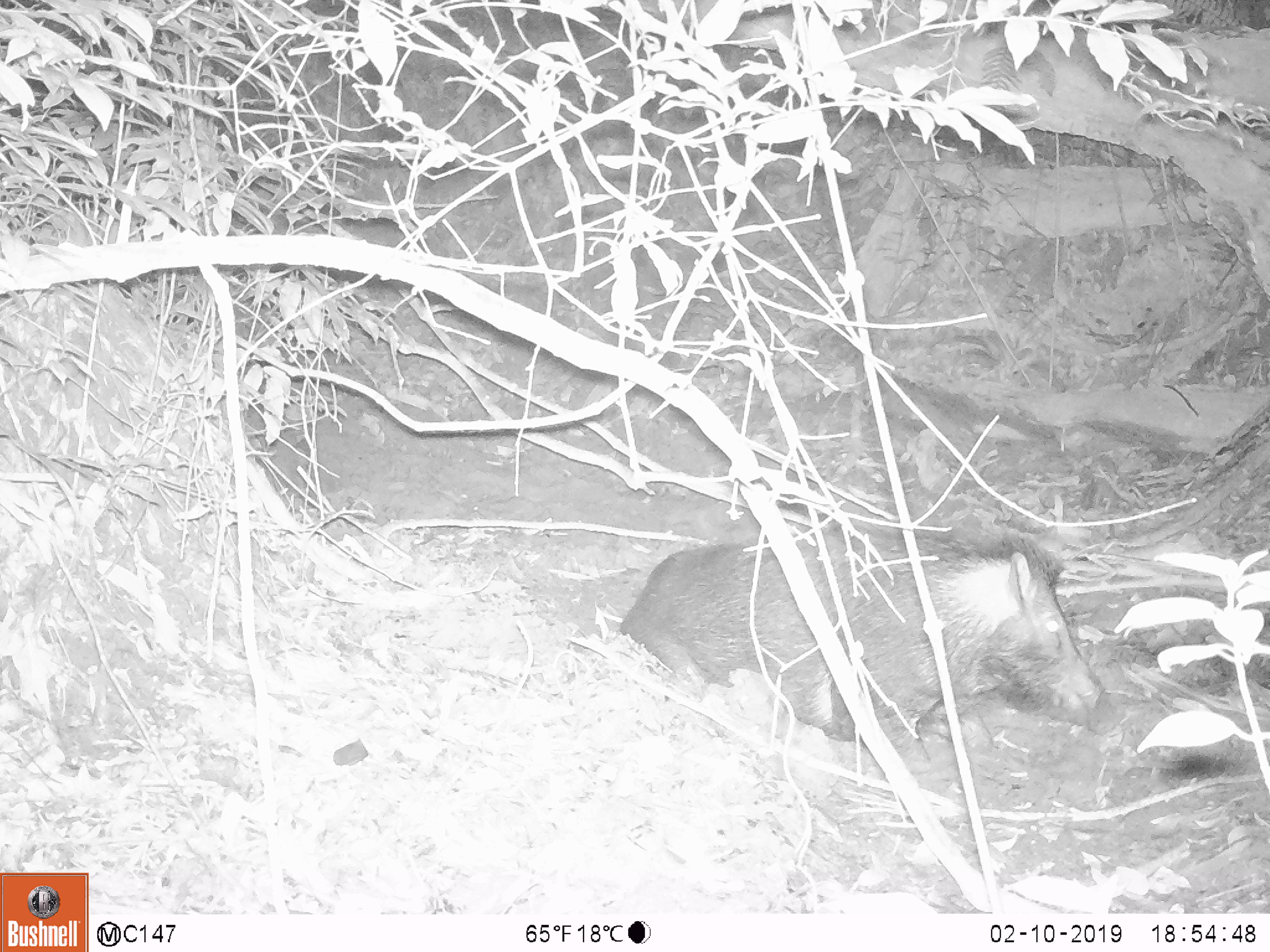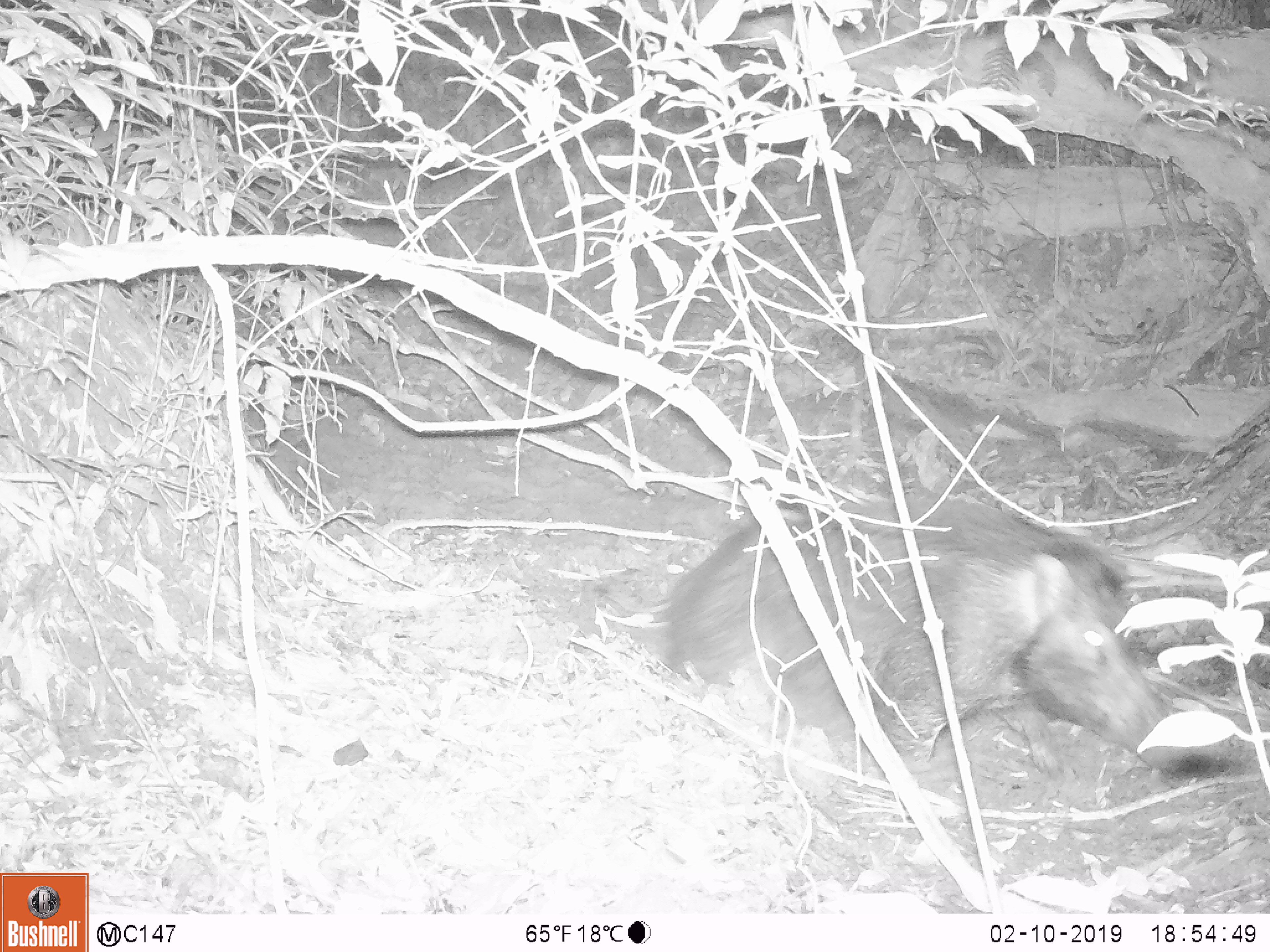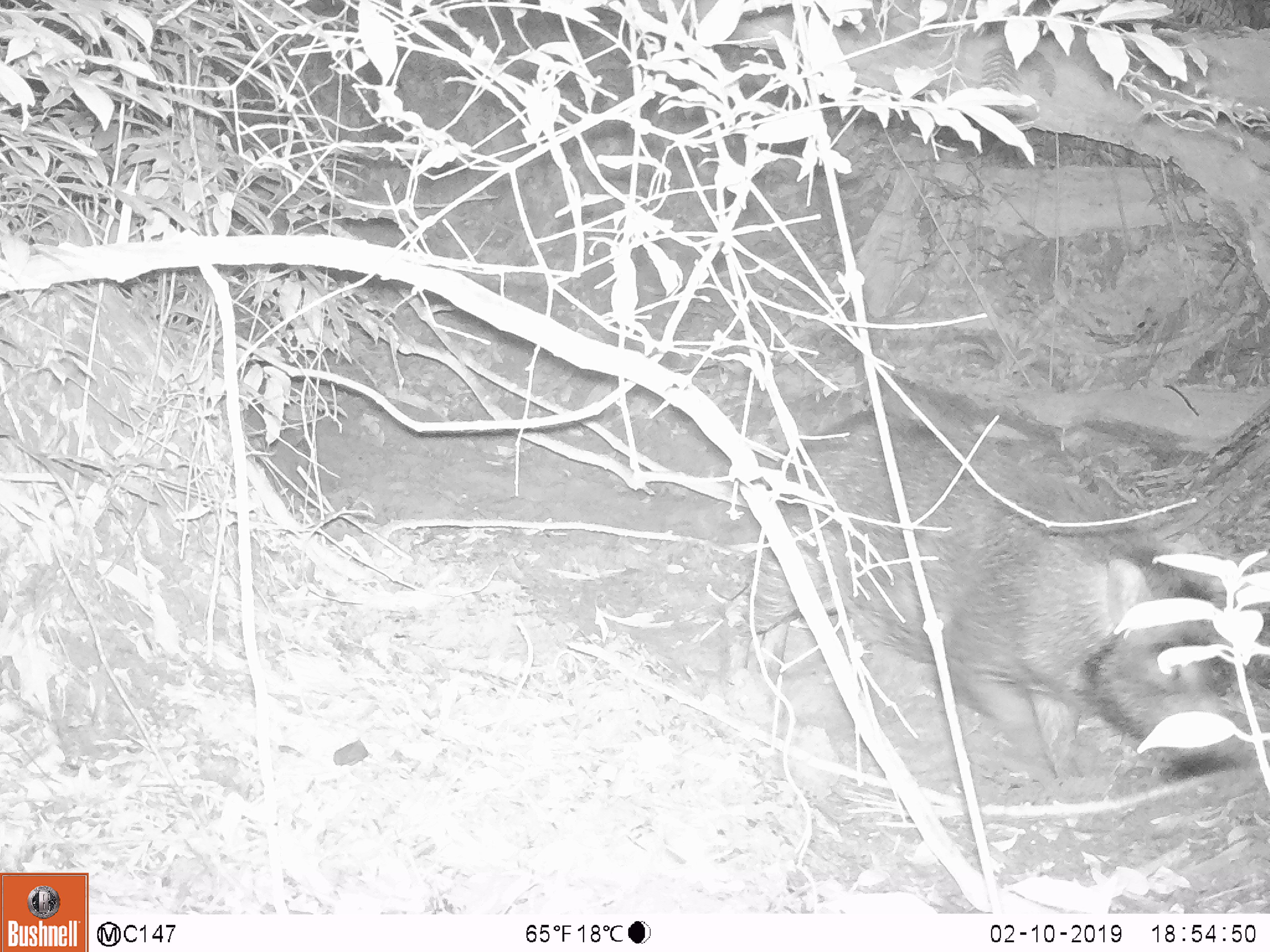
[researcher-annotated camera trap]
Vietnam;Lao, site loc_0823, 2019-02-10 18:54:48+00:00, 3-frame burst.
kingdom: Animalia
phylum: Chordata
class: Mammalia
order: Artiodactyla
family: Suidae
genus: Sus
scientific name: Sus scrofa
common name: eurasian wild pig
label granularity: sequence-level